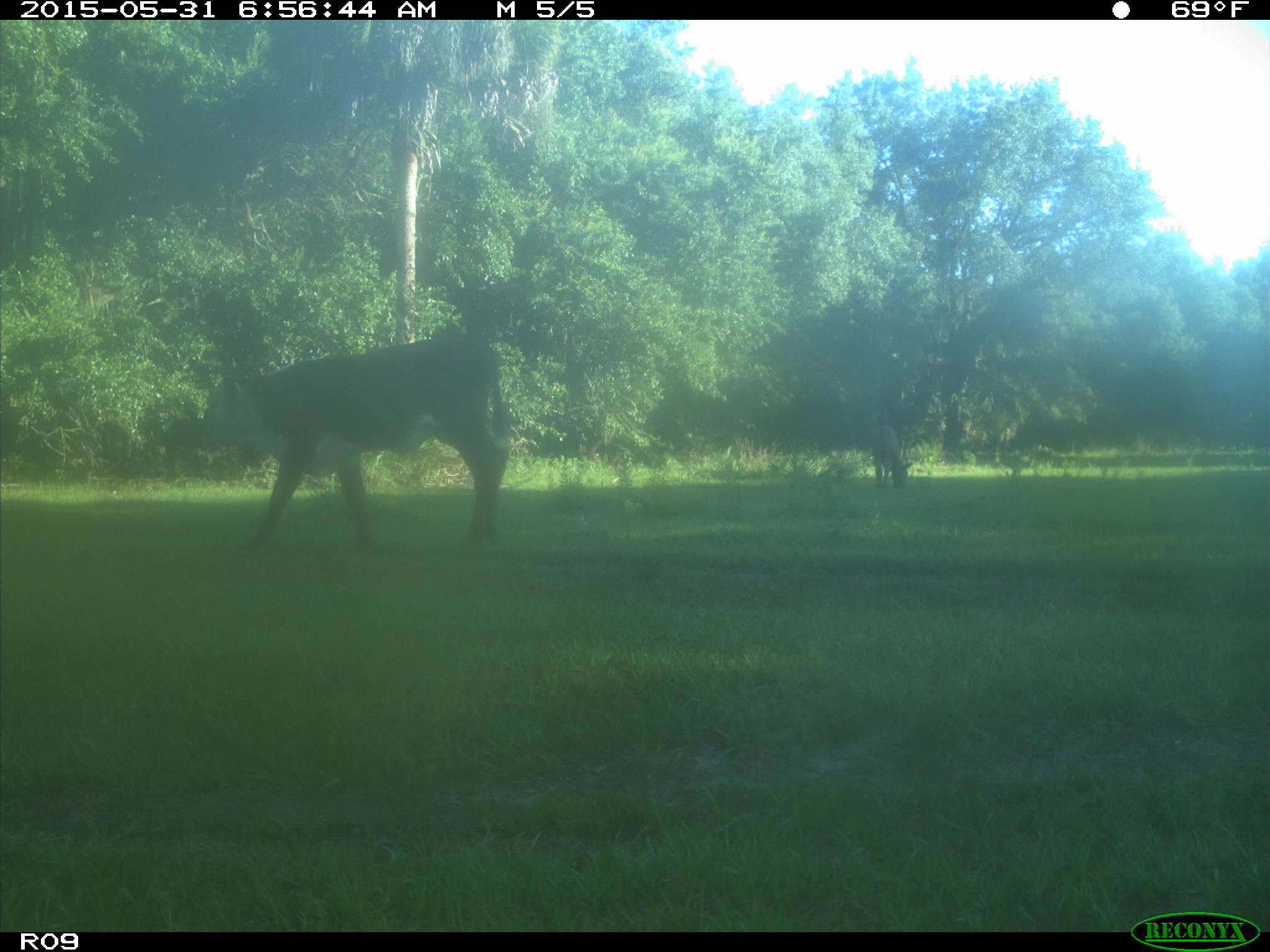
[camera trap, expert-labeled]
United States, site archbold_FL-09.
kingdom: Animalia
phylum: Chordata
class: Mammalia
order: Artiodactyla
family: Bovidae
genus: Bos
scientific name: Bos taurus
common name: domestic cow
Bos taurus (domestic cow).